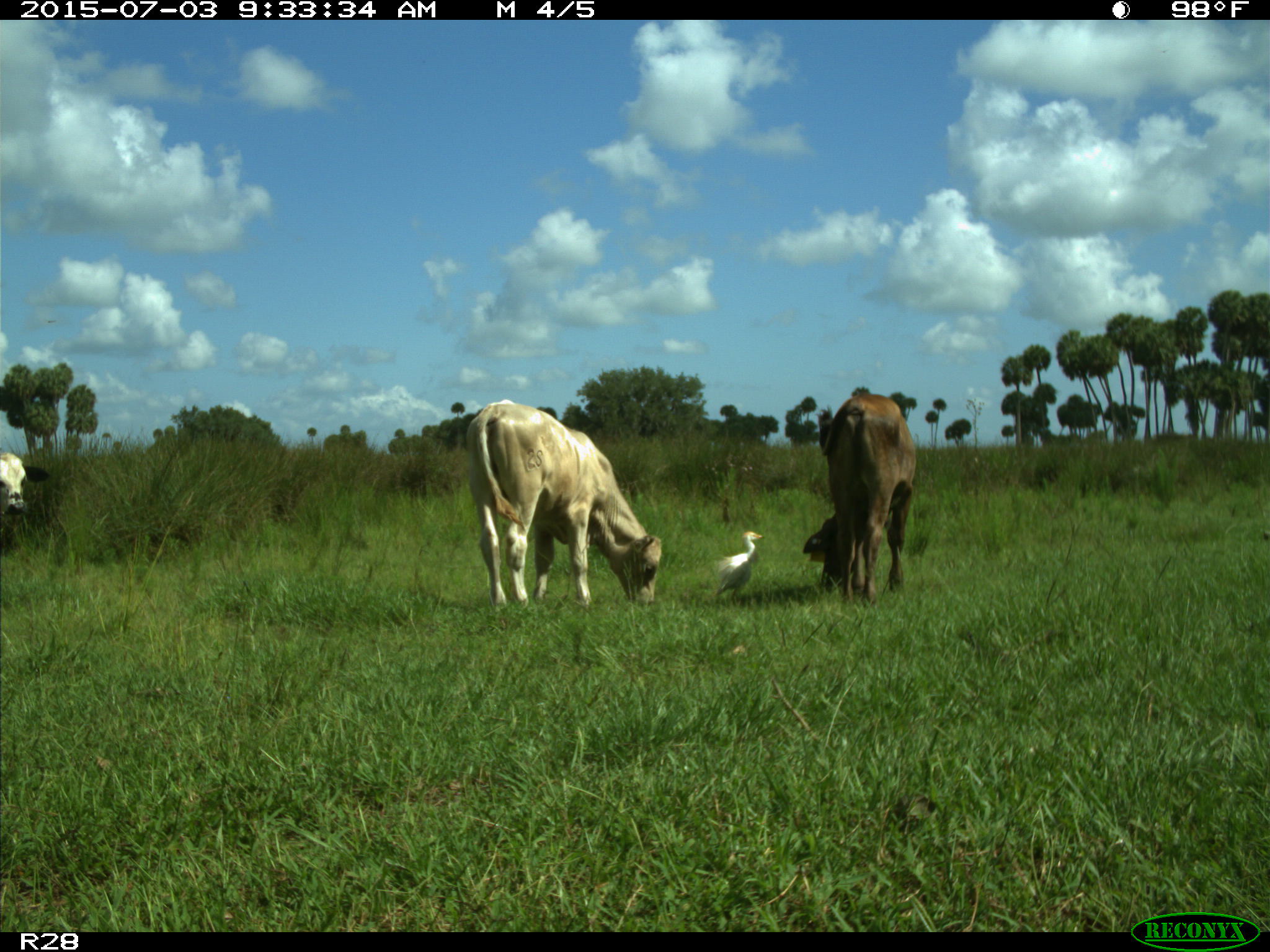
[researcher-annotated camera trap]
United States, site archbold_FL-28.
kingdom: Animalia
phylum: Chordata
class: Mammalia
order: Artiodactyla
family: Bovidae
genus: Bos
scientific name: Bos taurus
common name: domestic cow